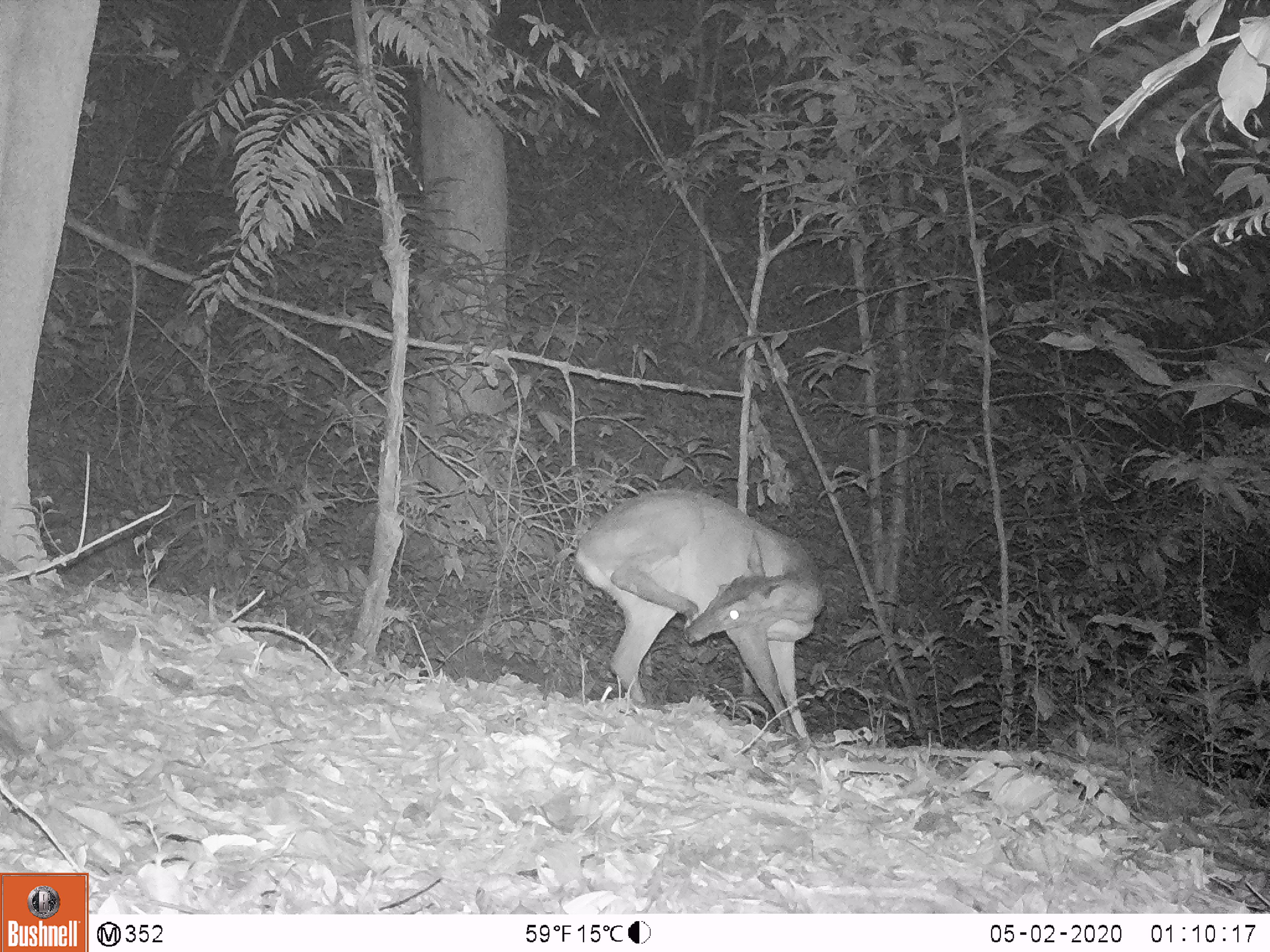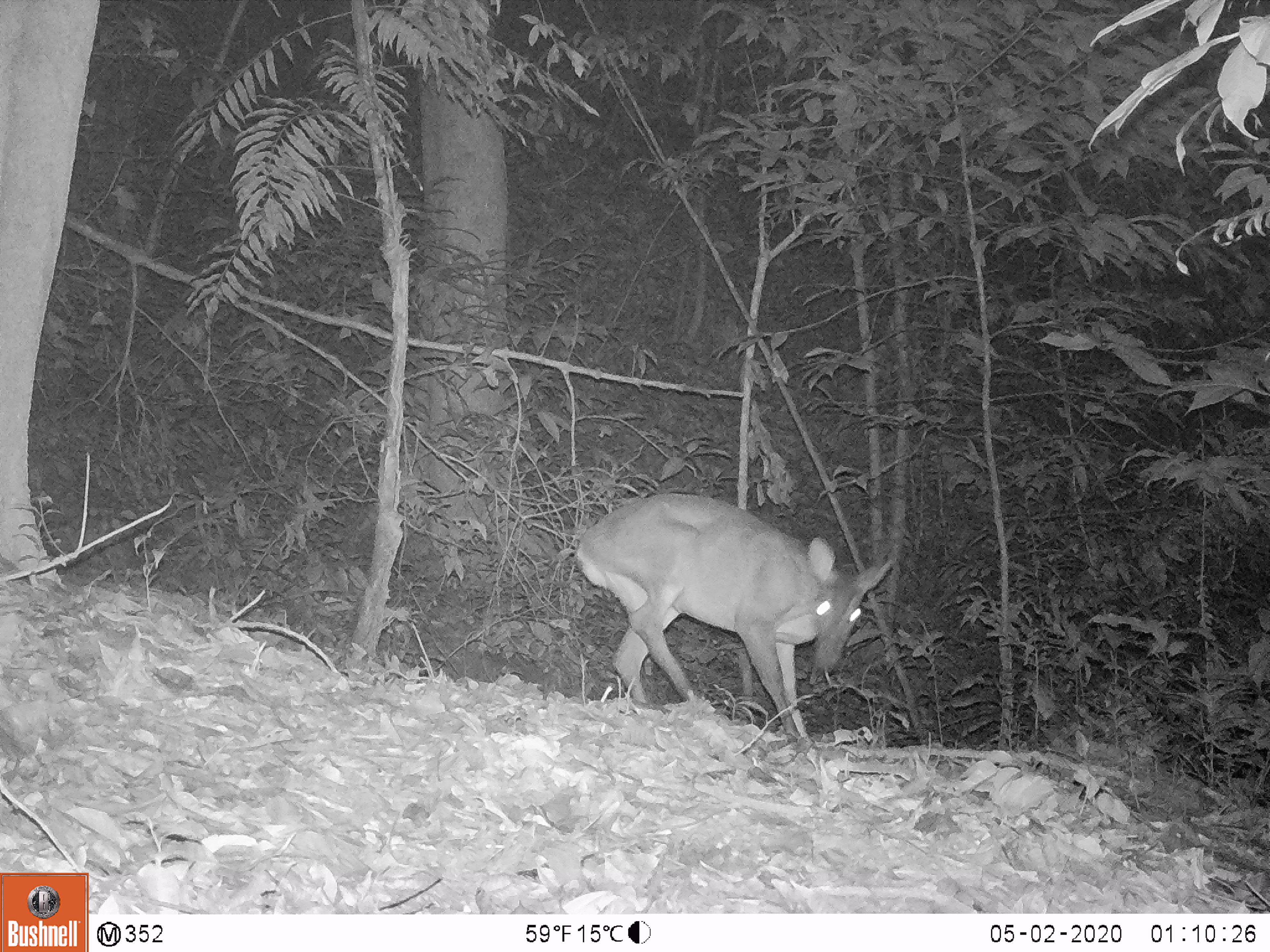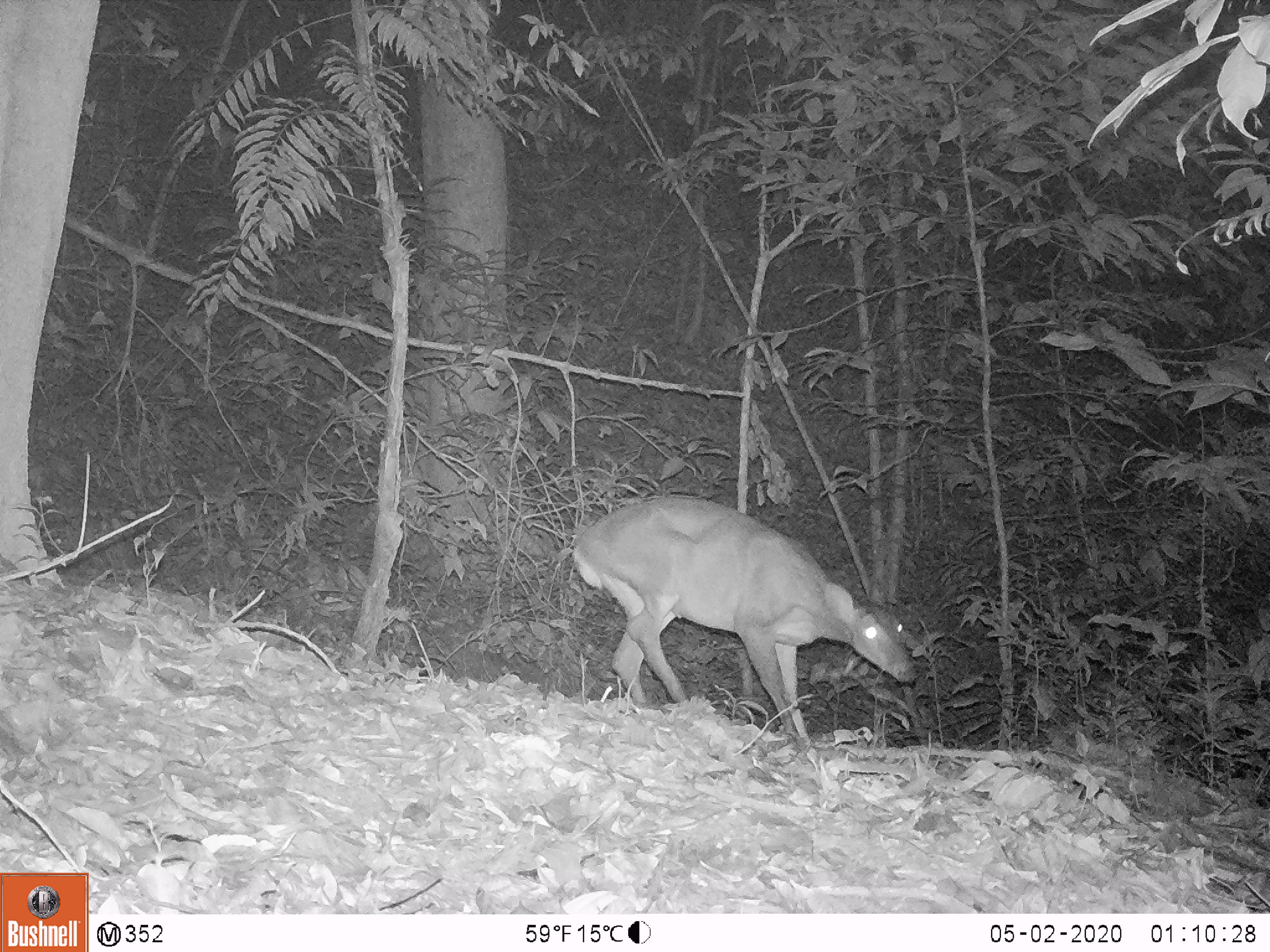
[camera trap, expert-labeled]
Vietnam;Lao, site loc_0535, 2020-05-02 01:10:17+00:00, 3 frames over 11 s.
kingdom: Animalia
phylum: Chordata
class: Mammalia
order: Artiodactyla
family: Cervidae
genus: Muntiacus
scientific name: Muntiacus vuquangensis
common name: large-antlered muntjac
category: large antlered muntjac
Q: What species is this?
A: Large antlered muntjac (large-antlered muntjac) (Muntiacus vuquangensis).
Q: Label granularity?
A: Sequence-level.